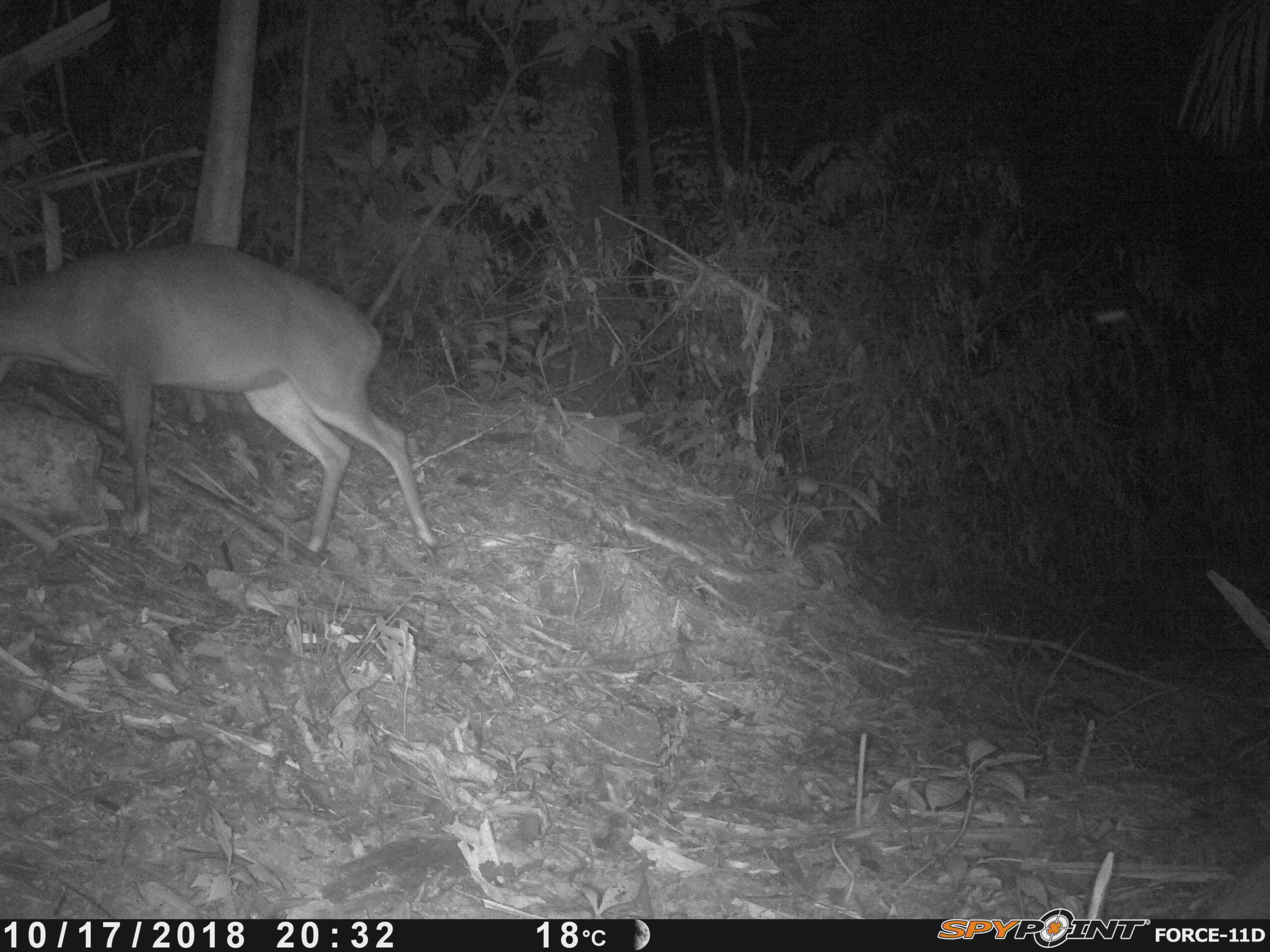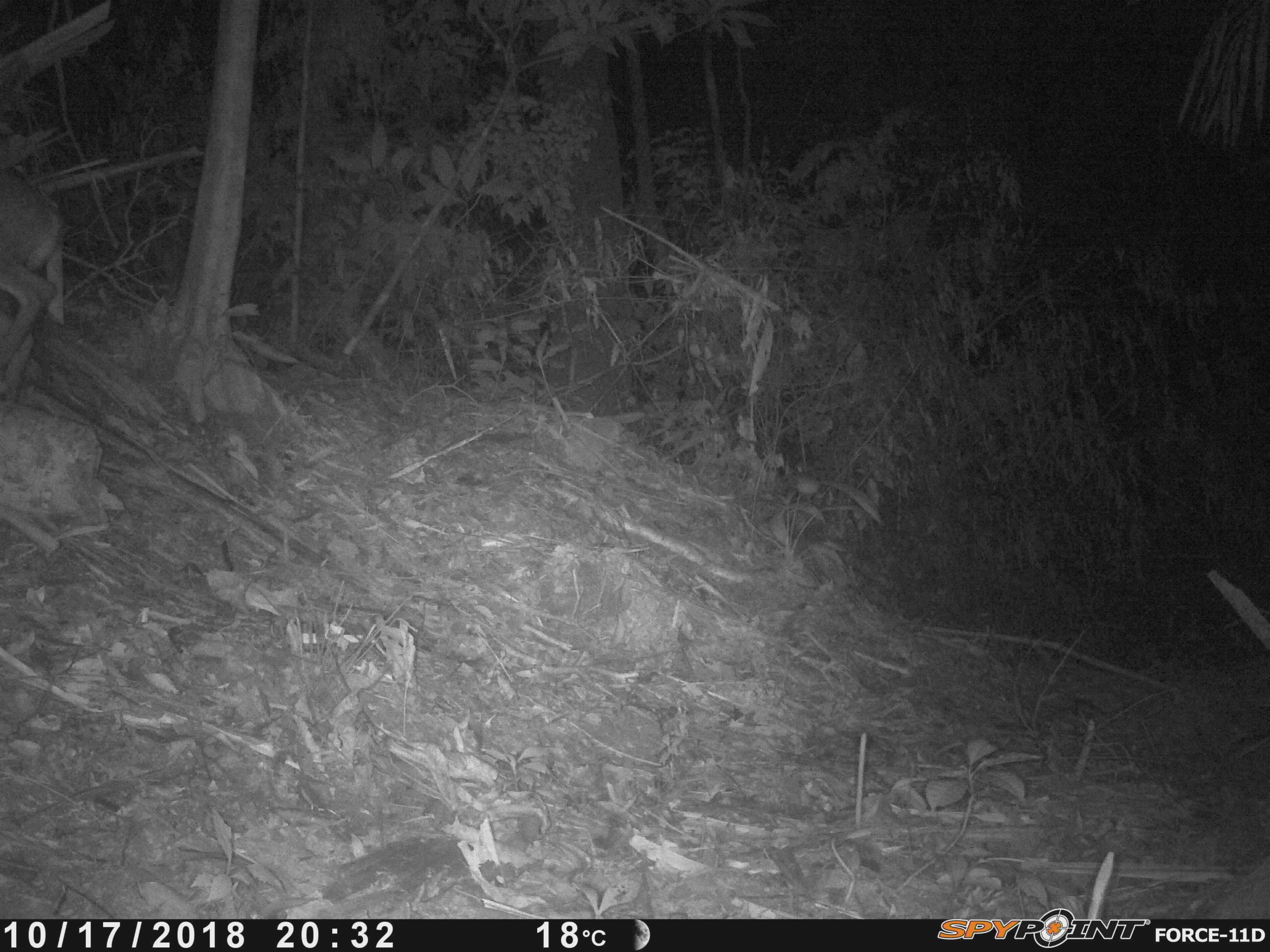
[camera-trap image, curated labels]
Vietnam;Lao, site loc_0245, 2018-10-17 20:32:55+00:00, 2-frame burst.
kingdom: Animalia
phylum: Chordata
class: Mammalia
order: Artiodactyla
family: Cervidae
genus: Muntiacus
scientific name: Muntiacus vuquangensis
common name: large-antlered muntjac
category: large antlered muntjac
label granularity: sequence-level